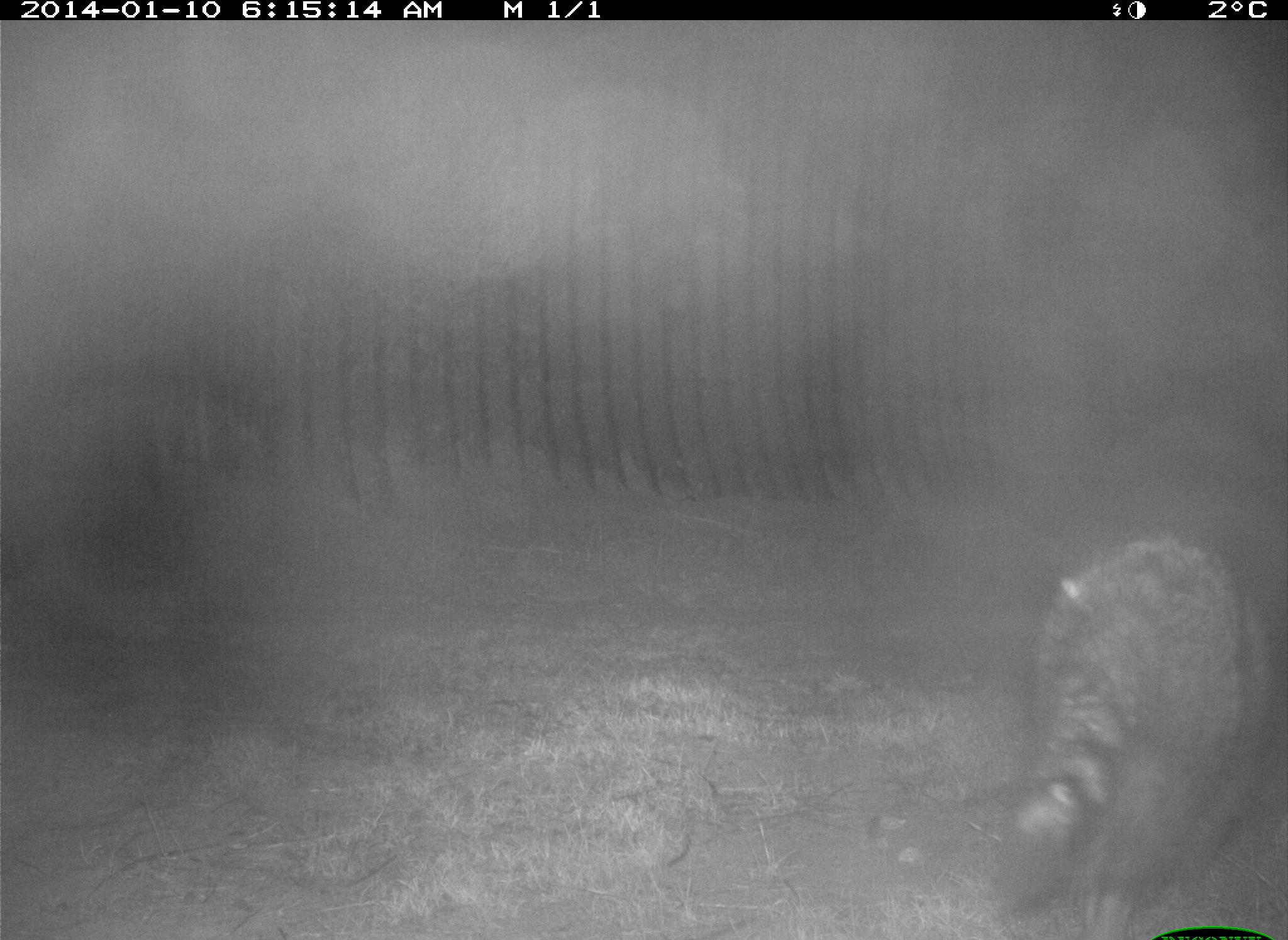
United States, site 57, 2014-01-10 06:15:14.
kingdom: Animalia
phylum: Chordata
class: Mammalia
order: Carnivora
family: Procyonidae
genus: Procyon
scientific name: Procyon lotor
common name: raccoon